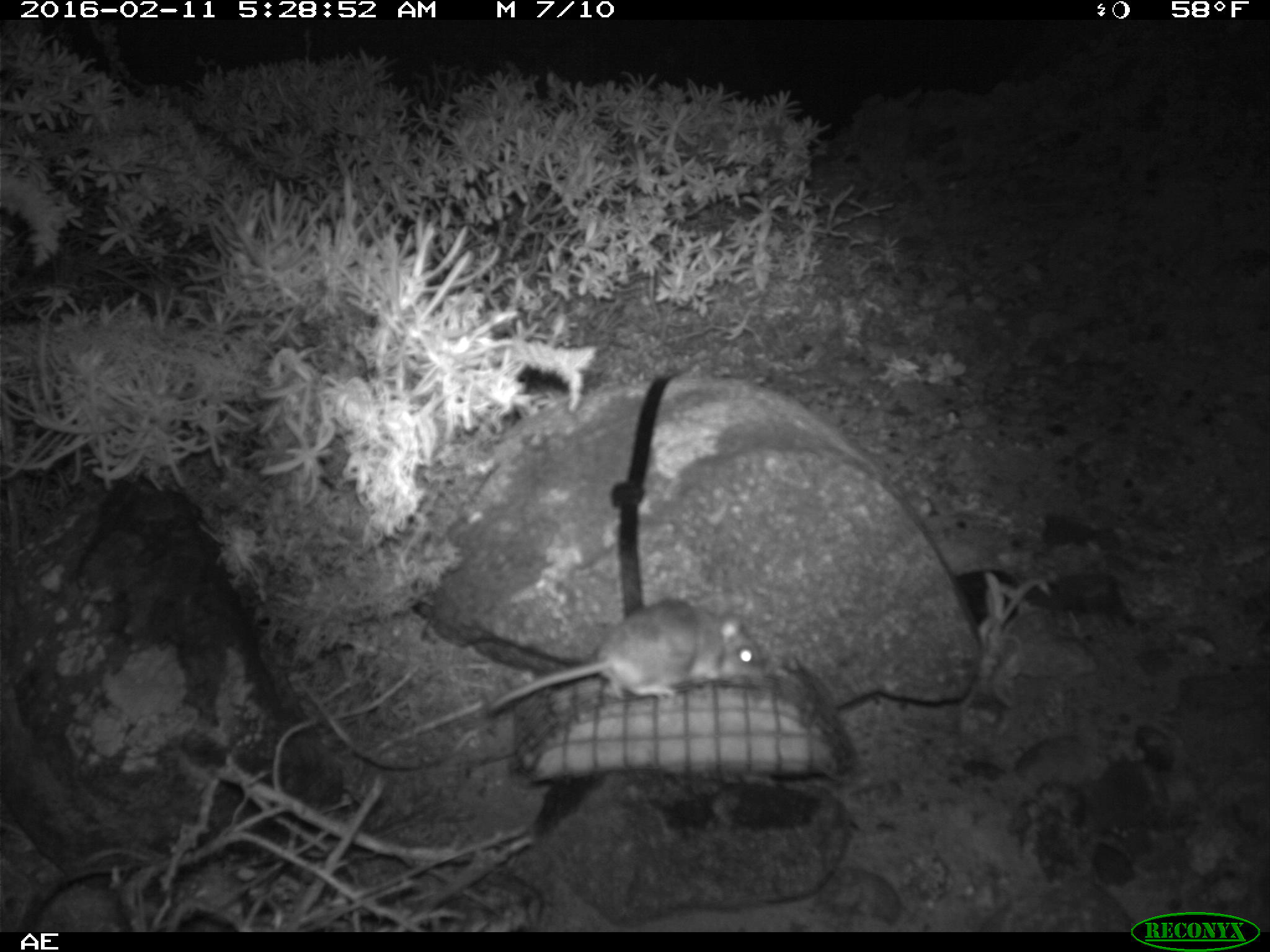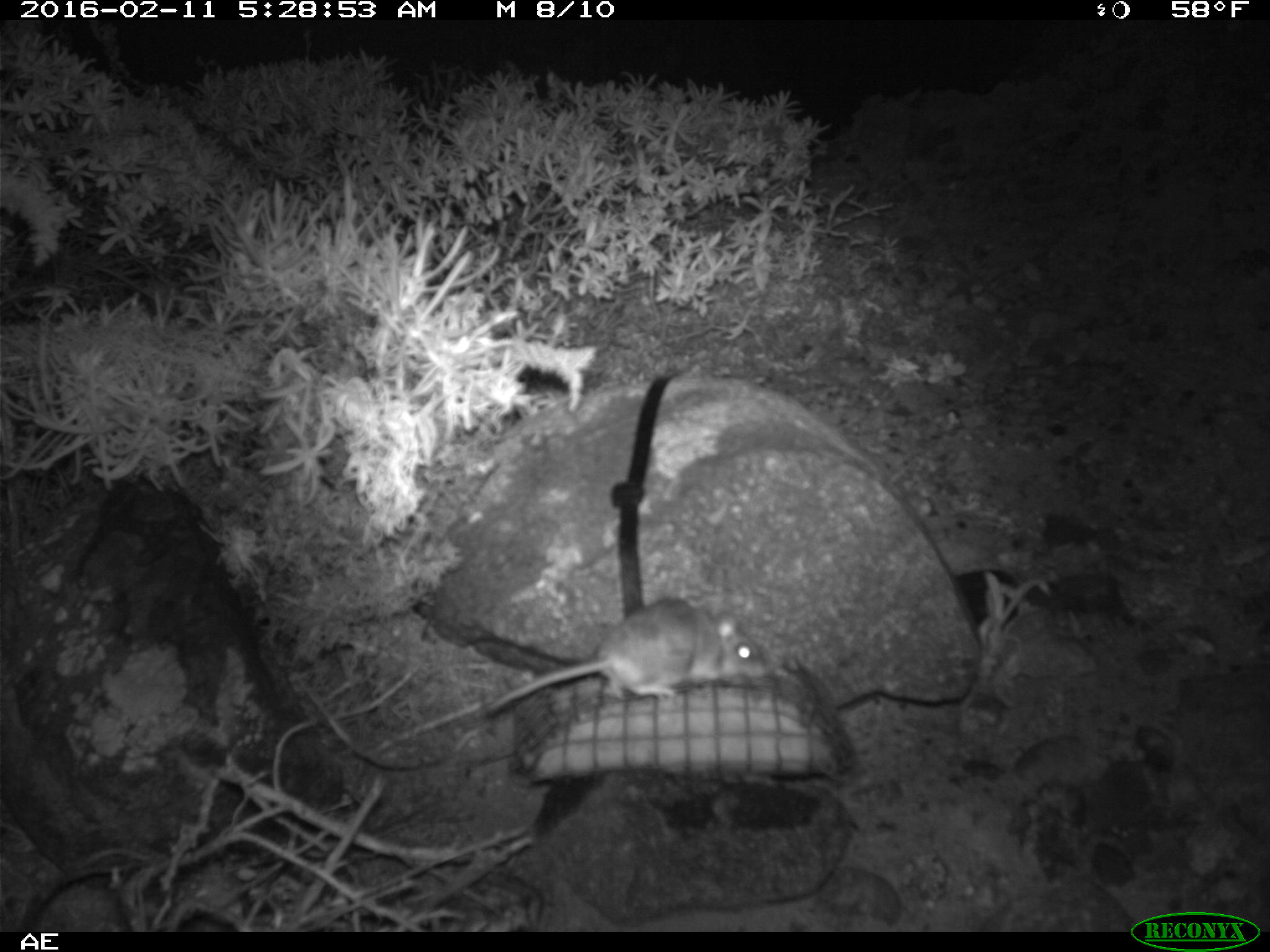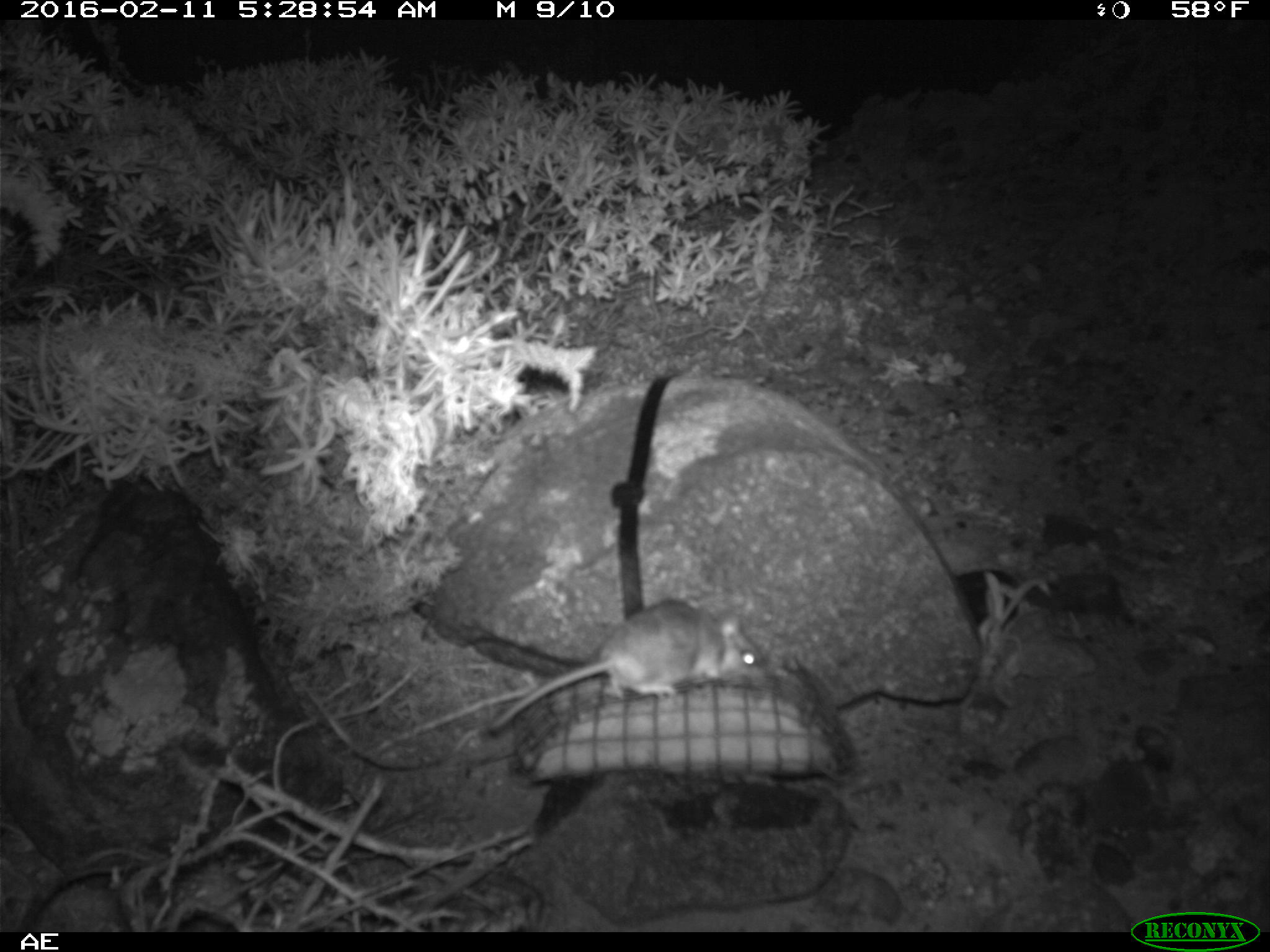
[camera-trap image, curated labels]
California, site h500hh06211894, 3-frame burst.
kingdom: Animalia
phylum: Chordata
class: Mammalia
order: Rodentia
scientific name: Rodentia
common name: rodent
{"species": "rodent (Rodentia)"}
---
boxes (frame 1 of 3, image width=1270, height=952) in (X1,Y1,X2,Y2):
rodent: (488,598,762,713)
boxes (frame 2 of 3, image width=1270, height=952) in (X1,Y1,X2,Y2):
rodent: (486,597,765,715)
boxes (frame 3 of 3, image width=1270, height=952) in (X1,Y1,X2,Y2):
rodent: (486,601,763,734)